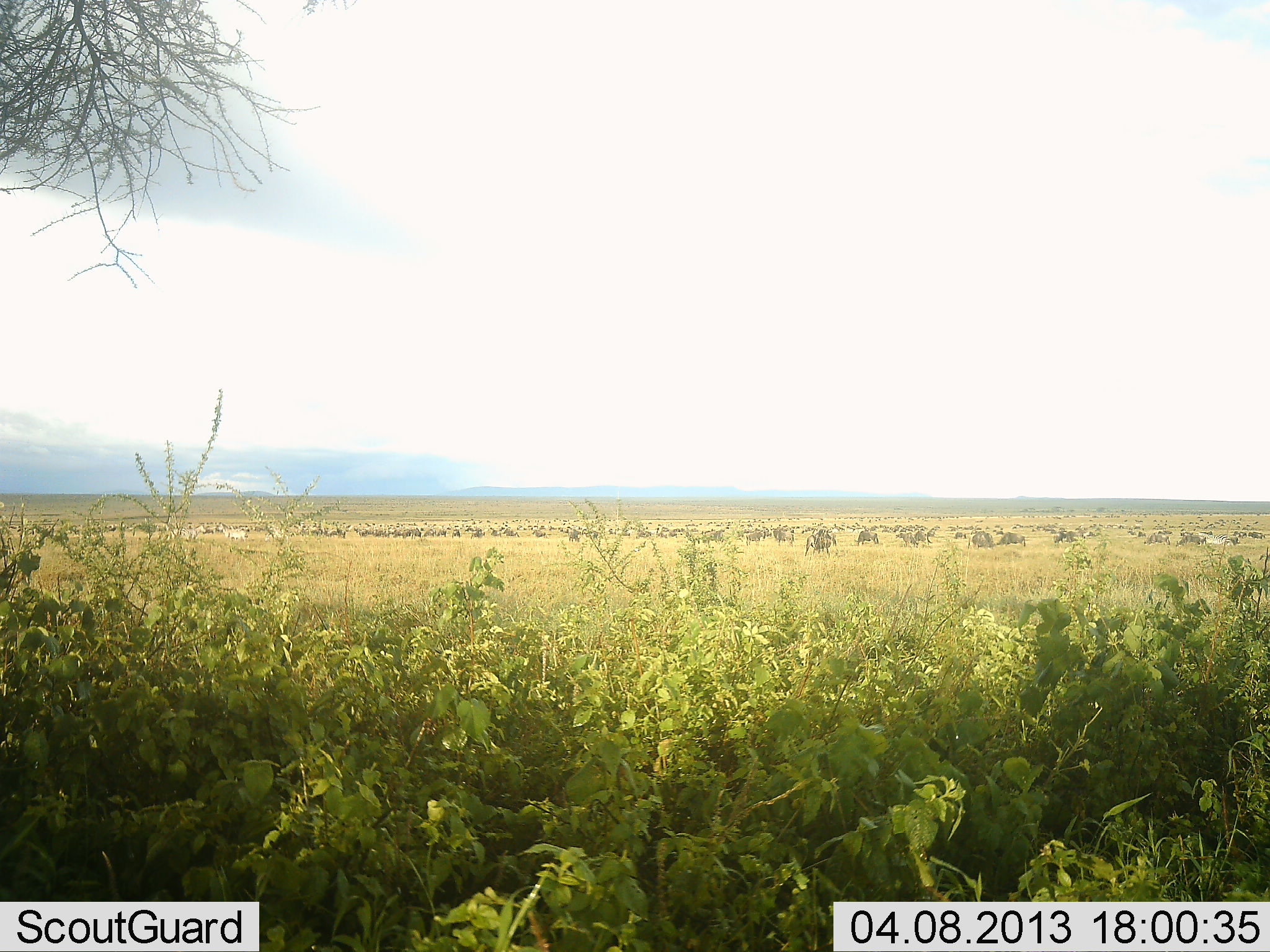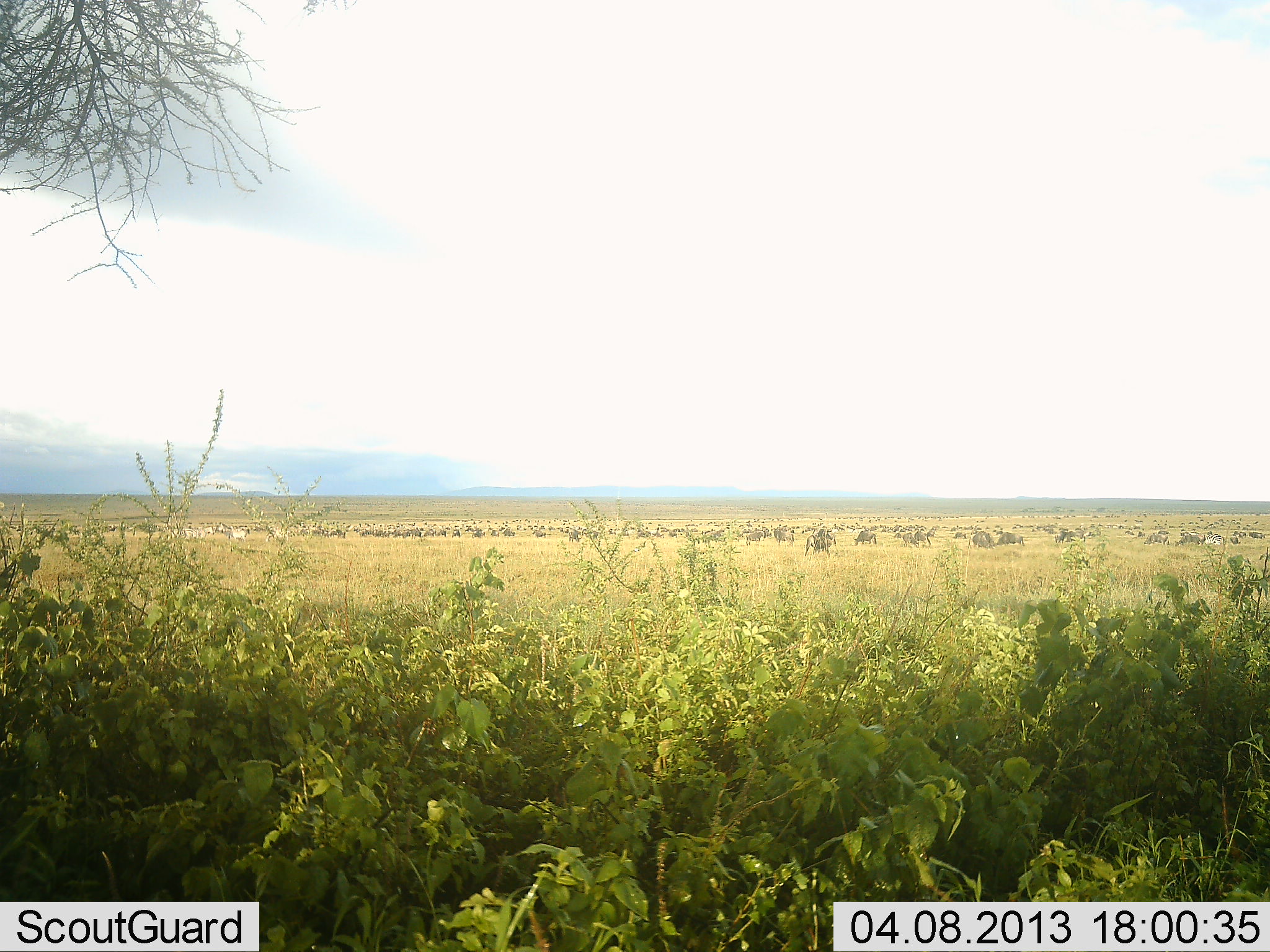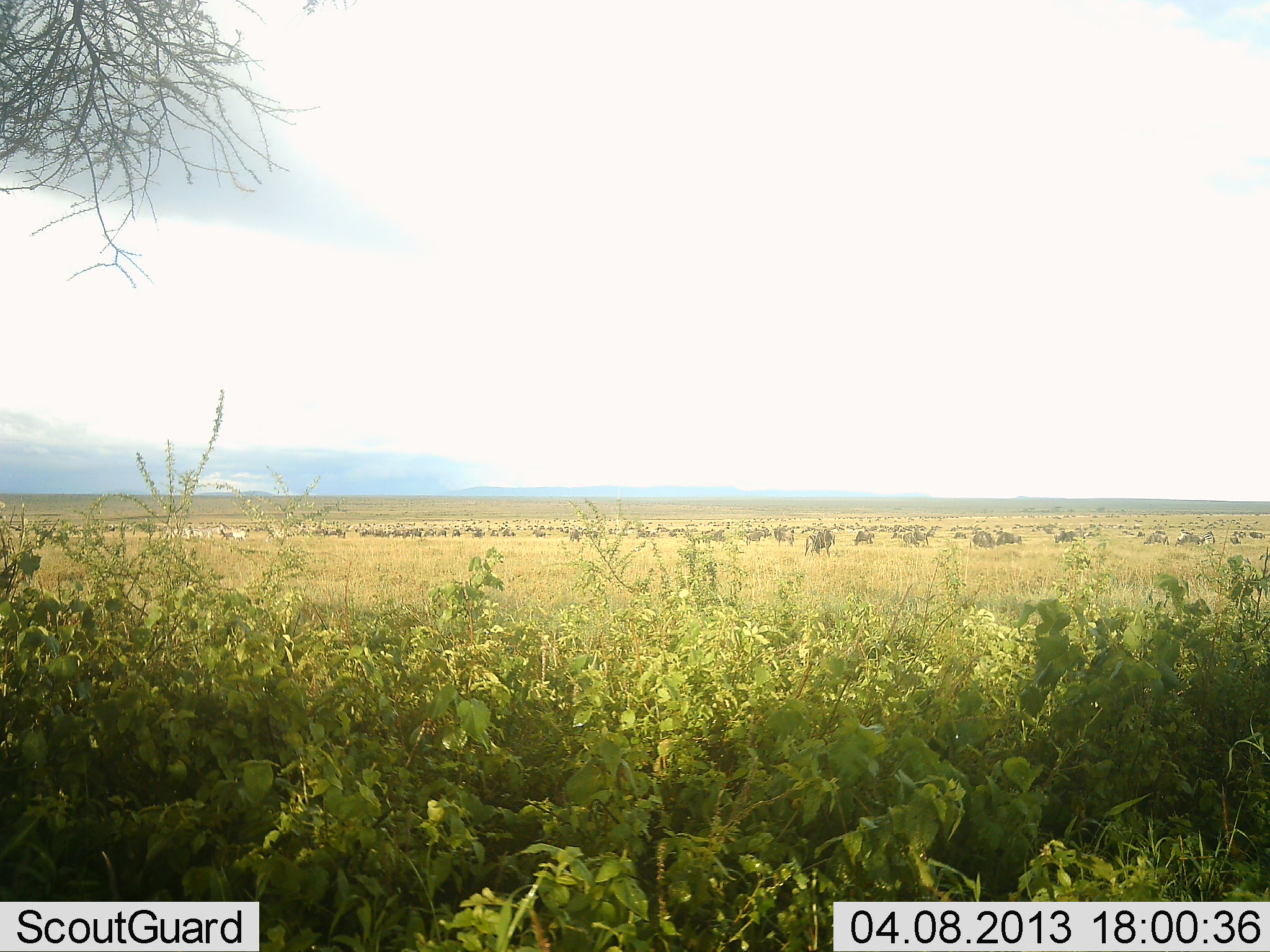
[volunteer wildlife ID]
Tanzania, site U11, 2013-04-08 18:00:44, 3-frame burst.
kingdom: Animalia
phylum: Chordata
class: Mammalia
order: Artiodactyla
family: Bovidae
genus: Connochaetes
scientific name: Connochaetes taurinus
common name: blue wildebeest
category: wildebeest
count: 51+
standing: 50%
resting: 29%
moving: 71%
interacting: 7%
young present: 14%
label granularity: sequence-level